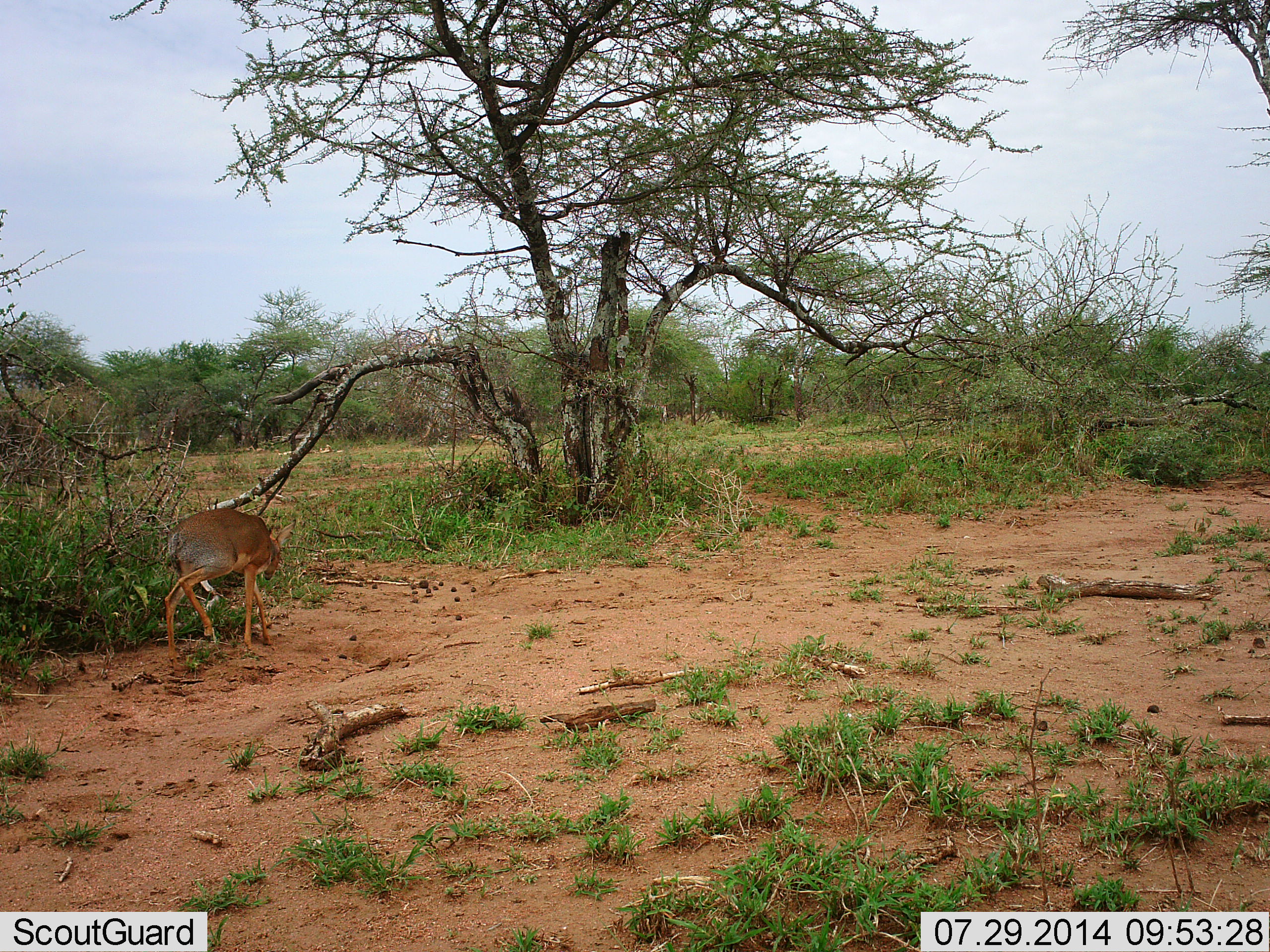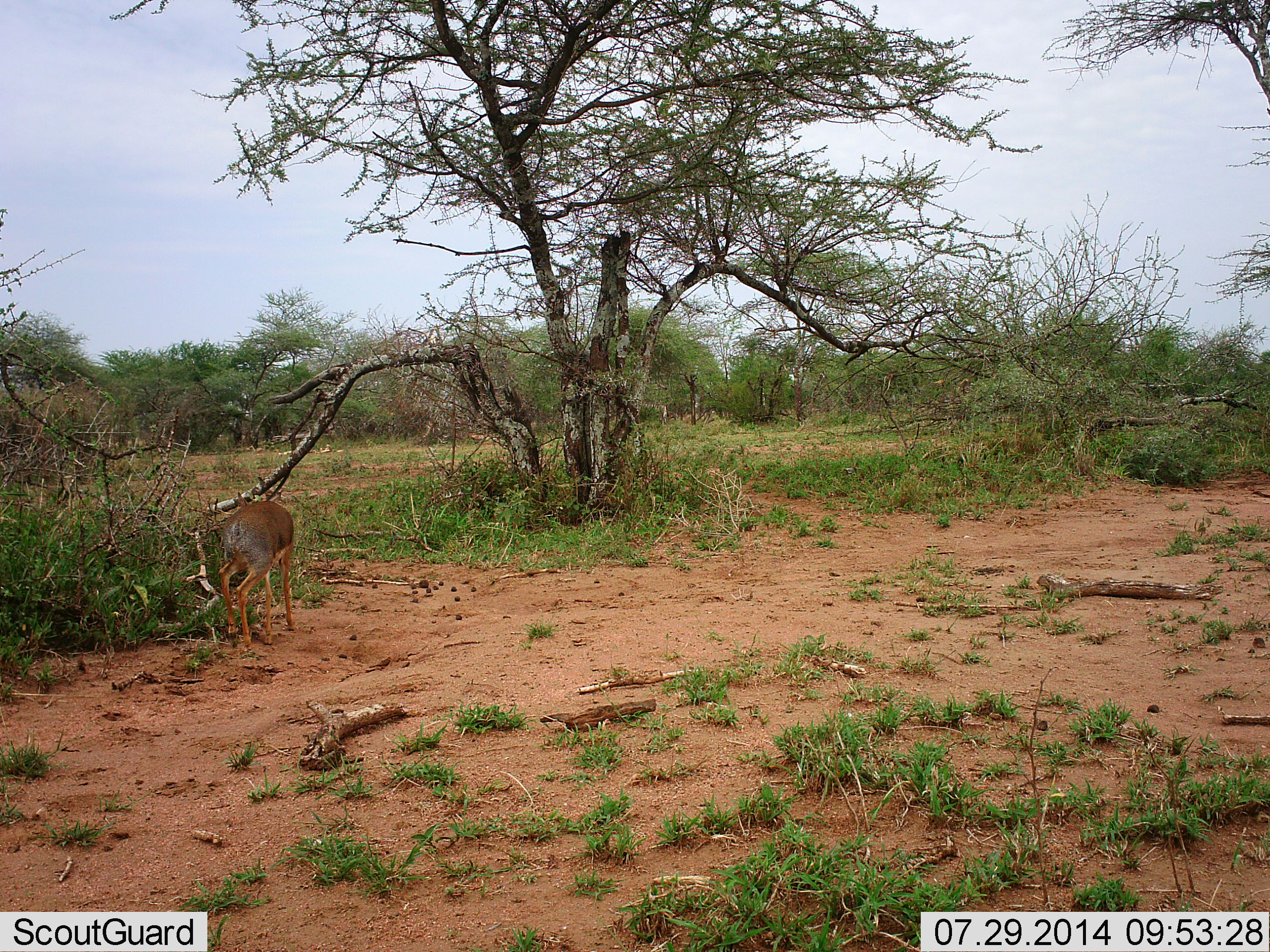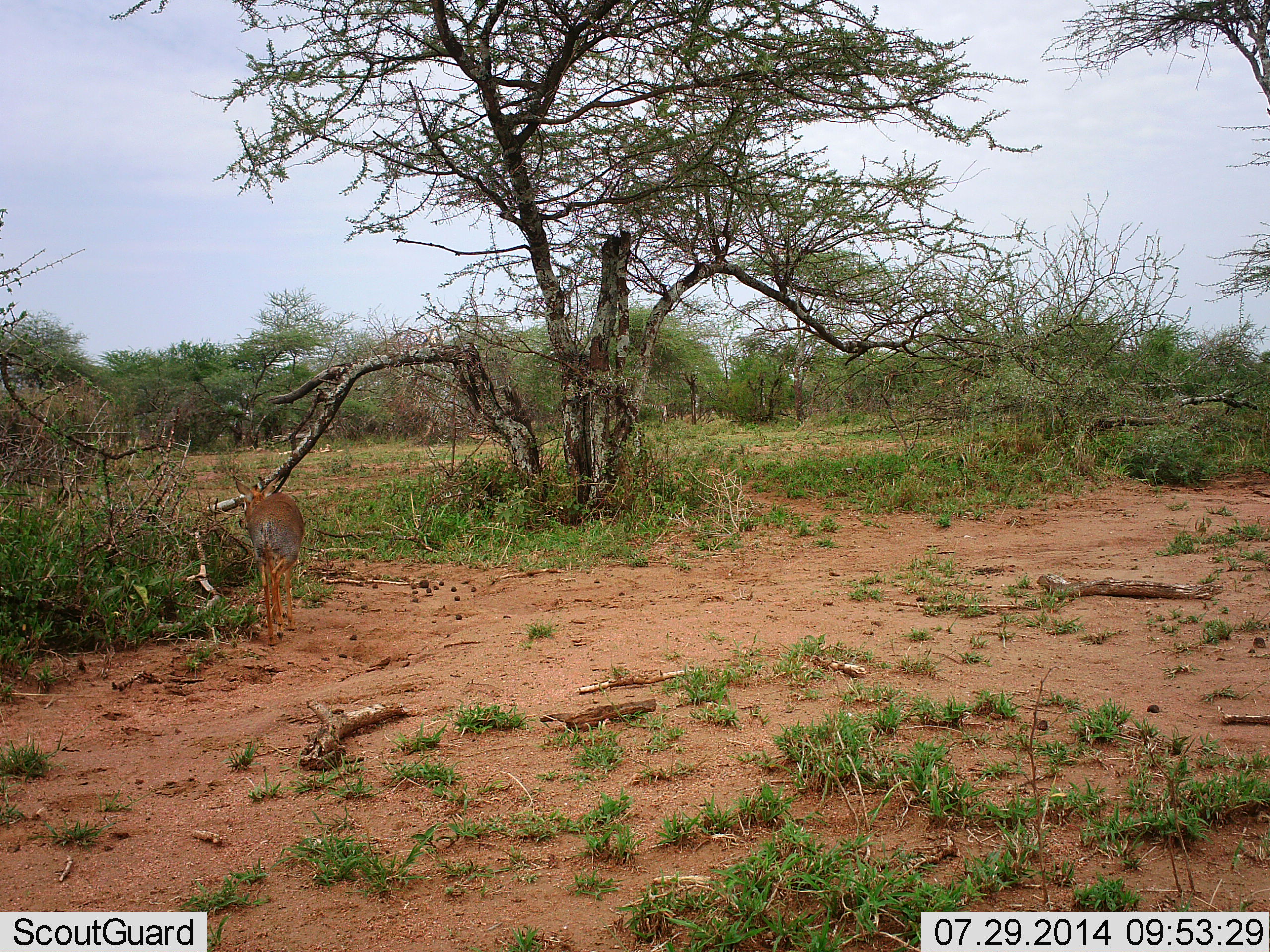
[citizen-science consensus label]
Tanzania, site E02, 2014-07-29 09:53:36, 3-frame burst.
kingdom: Animalia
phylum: Chordata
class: Mammalia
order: Artiodactyla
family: Bovidae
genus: Madoqua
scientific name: Madoqua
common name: dikdik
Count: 1.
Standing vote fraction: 0%.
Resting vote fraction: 0%.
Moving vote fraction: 90%.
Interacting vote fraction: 0%.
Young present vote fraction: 0%.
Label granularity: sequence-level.